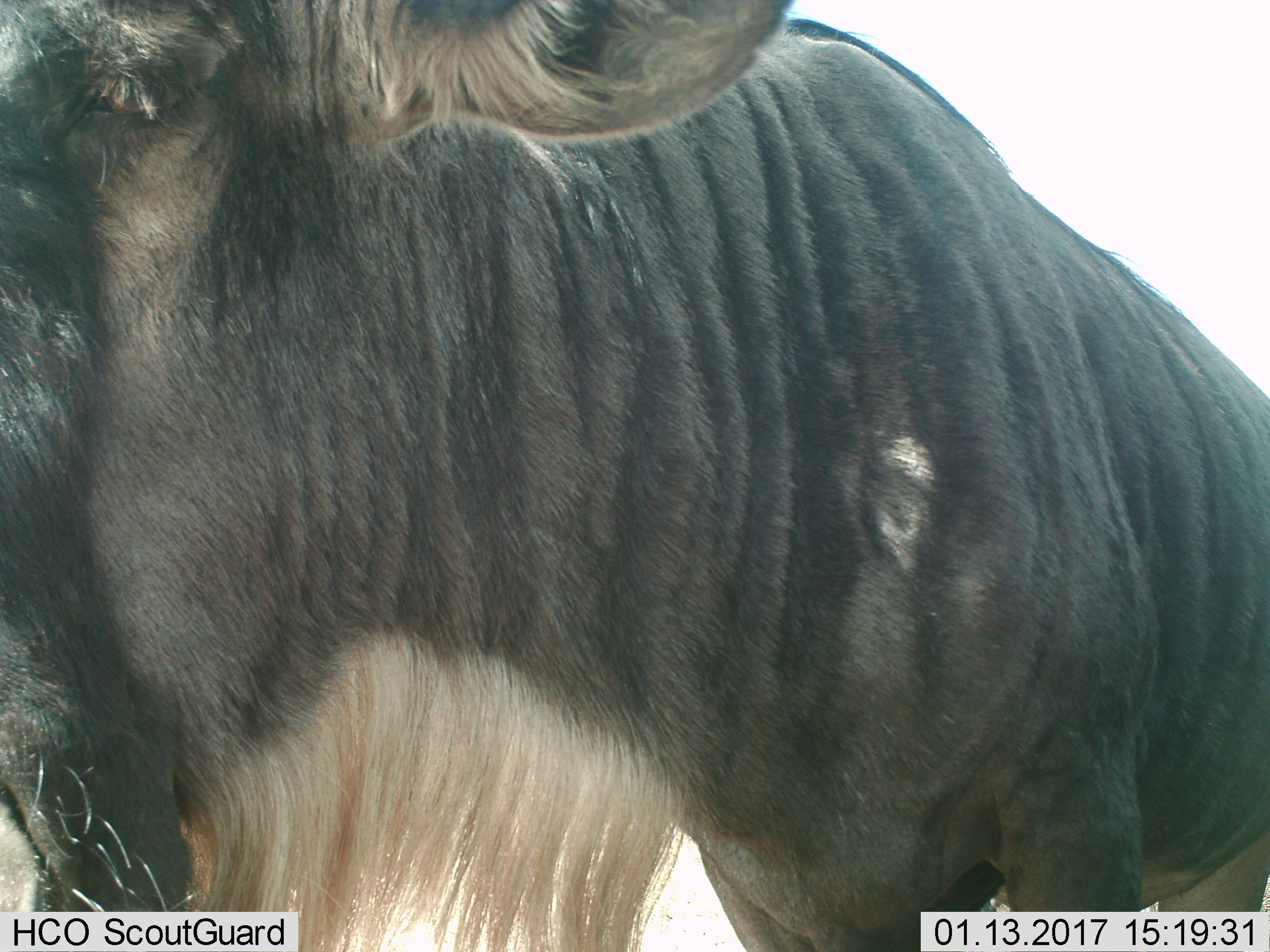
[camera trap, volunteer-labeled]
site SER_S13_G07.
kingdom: Animalia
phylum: Chordata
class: Mammalia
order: Artiodactyla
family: Bovidae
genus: Connochaetes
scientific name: Connochaetes taurinus taurinus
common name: blue wildebeest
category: wildebeestblue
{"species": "wildebeestblue (blue wildebeest) (Connochaetes taurinus taurinus)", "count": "1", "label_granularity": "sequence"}